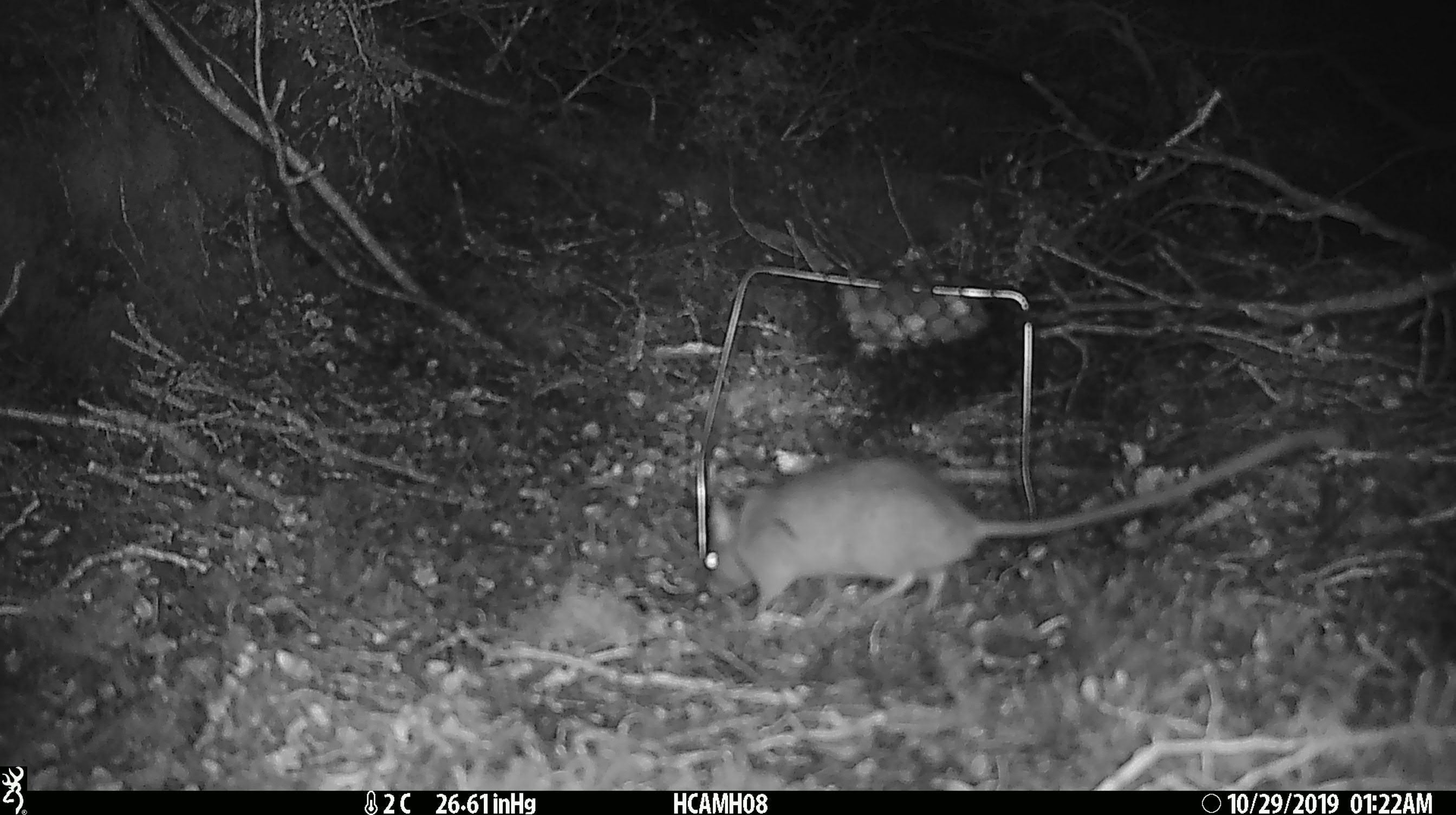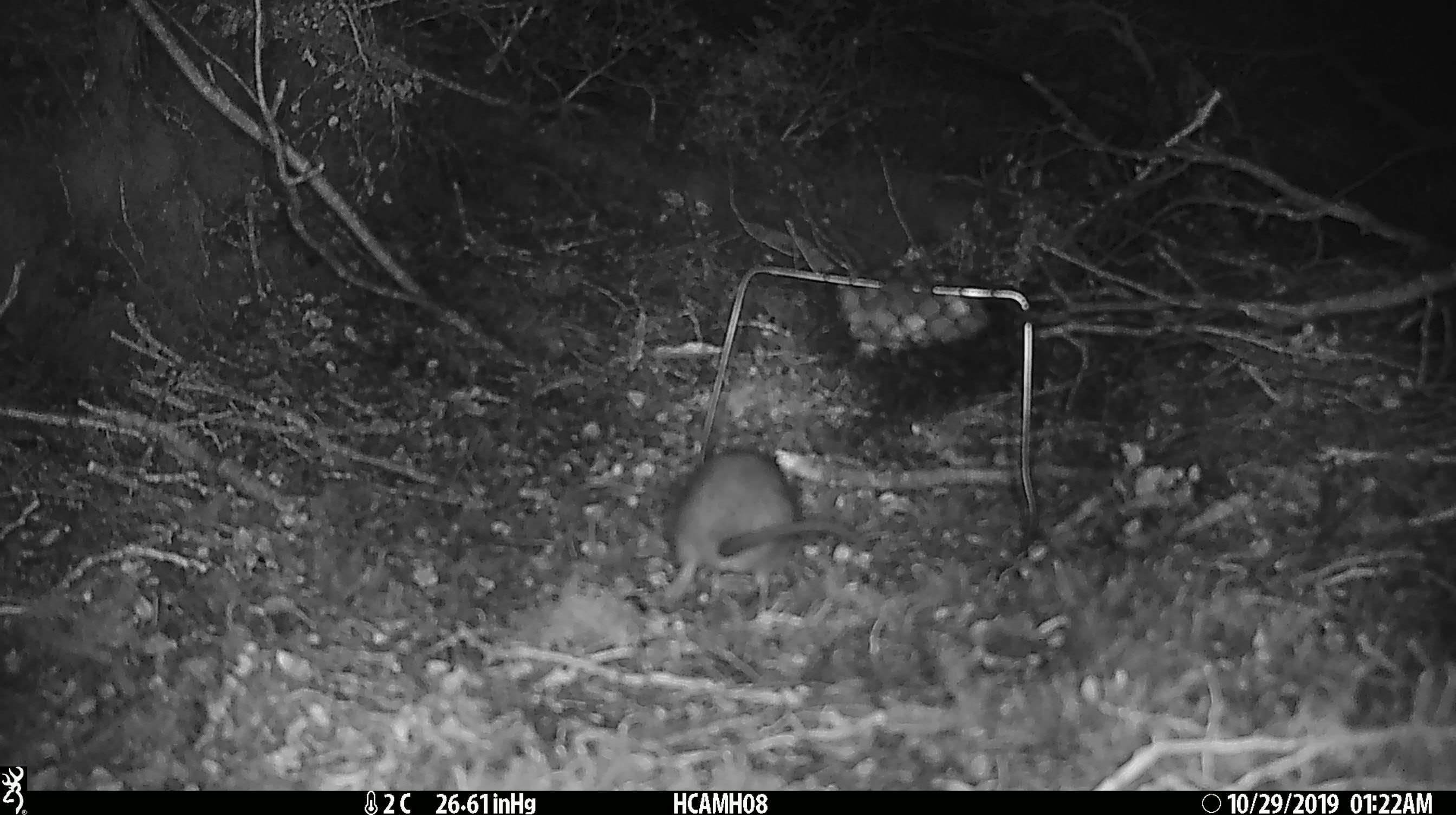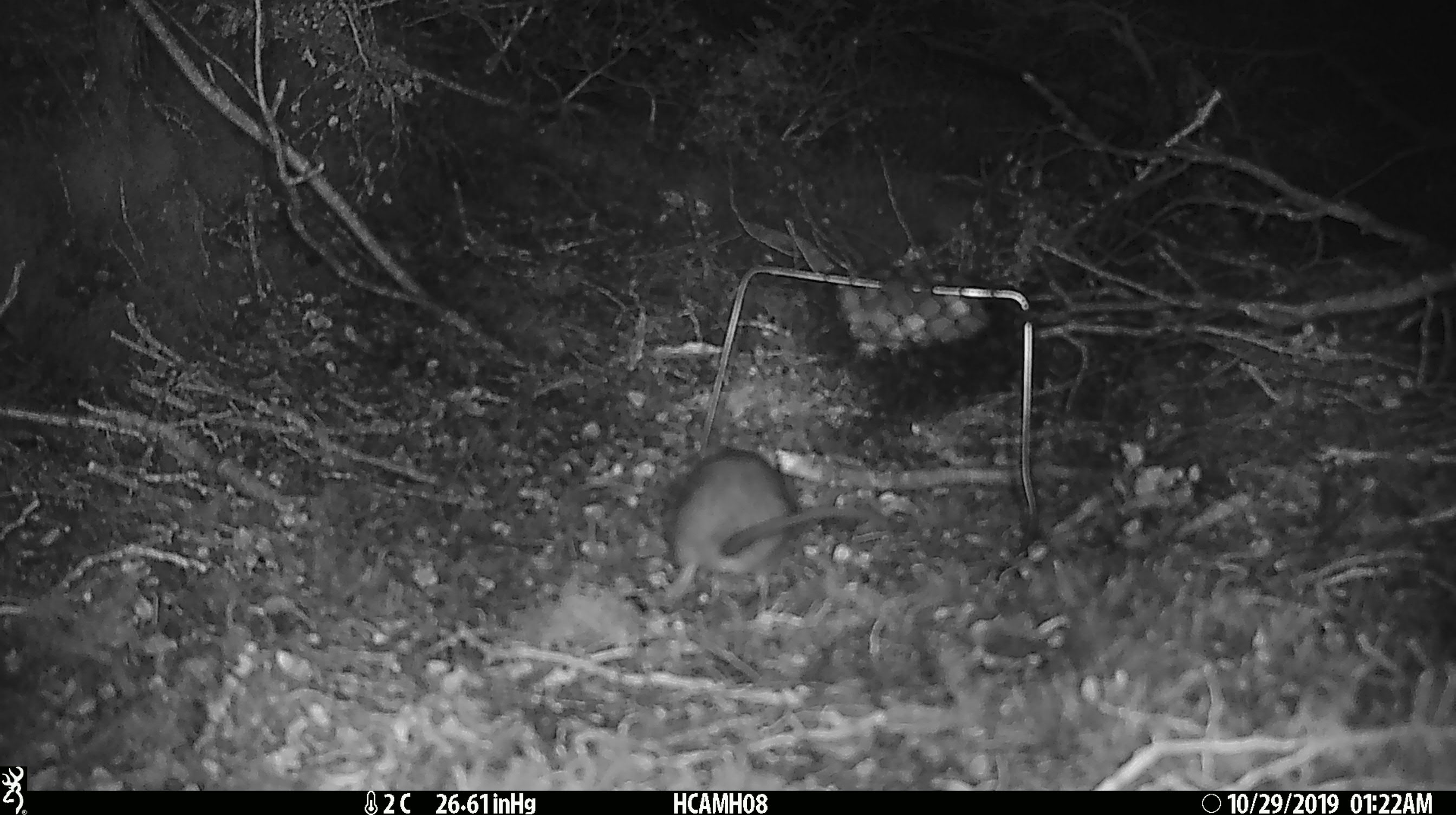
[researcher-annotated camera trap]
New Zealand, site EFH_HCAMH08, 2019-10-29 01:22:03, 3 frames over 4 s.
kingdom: Animalia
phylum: Chordata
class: Mammalia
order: Rodentia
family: Muridae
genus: Rattus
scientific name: Rattus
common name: rat